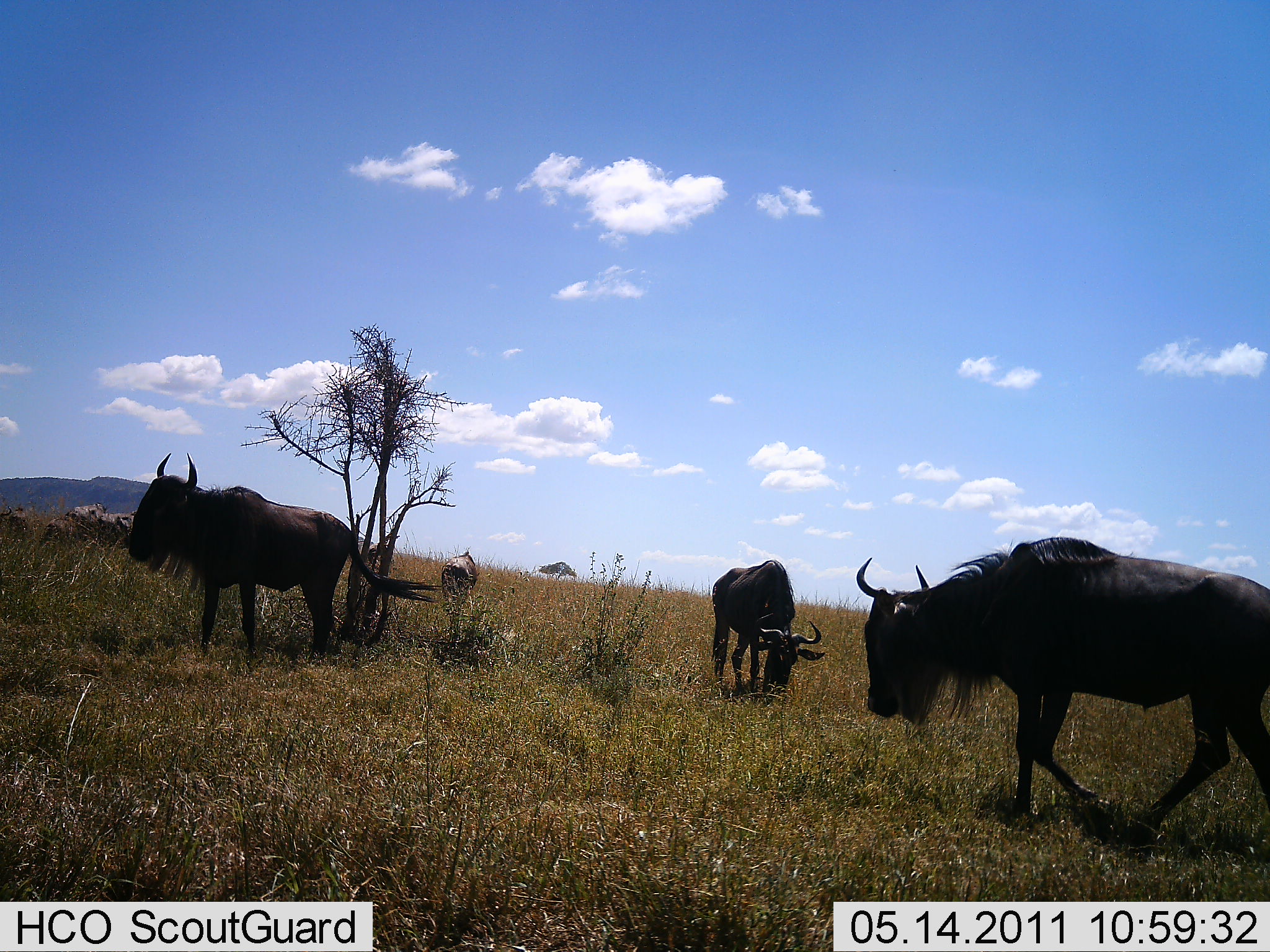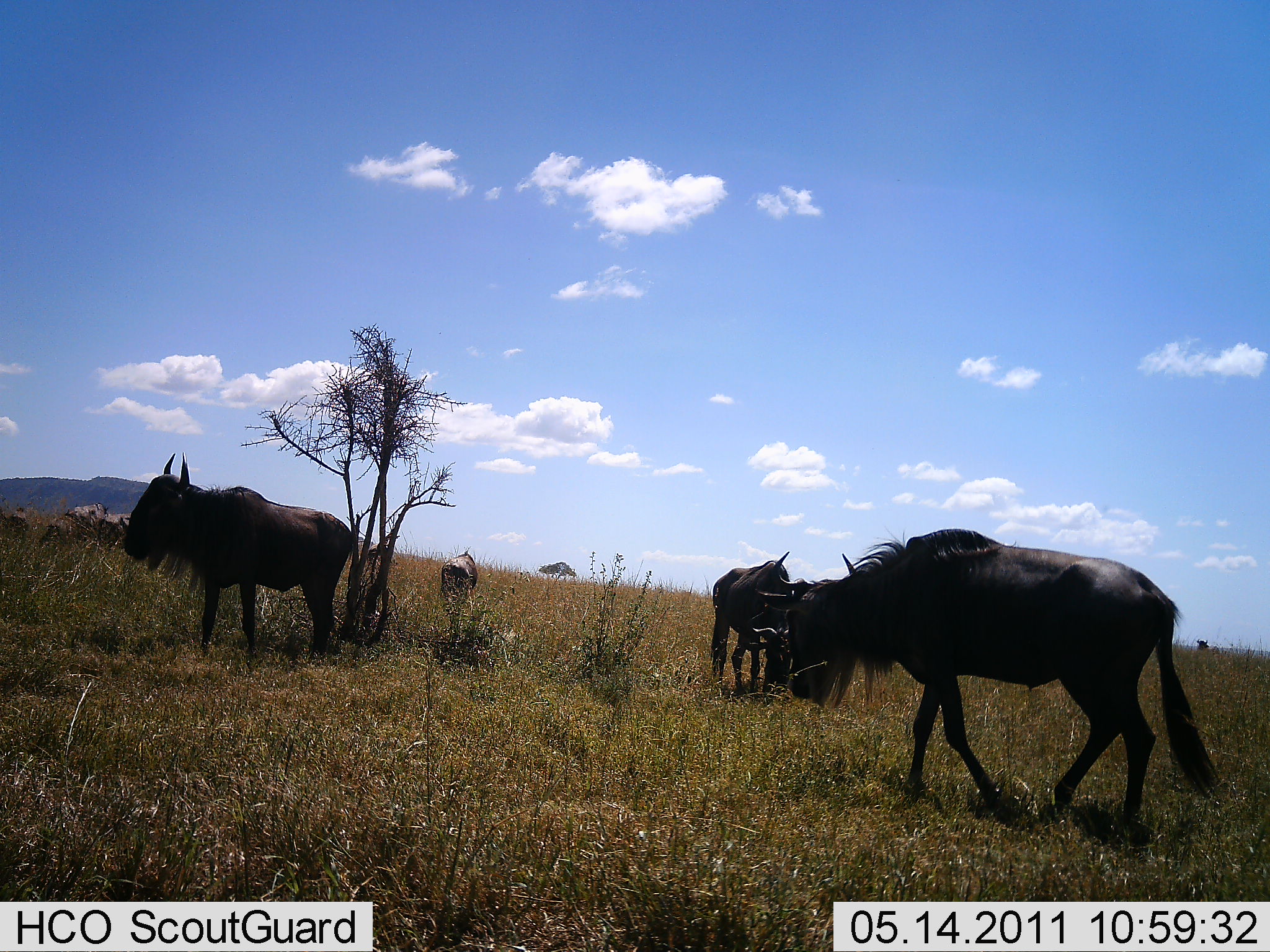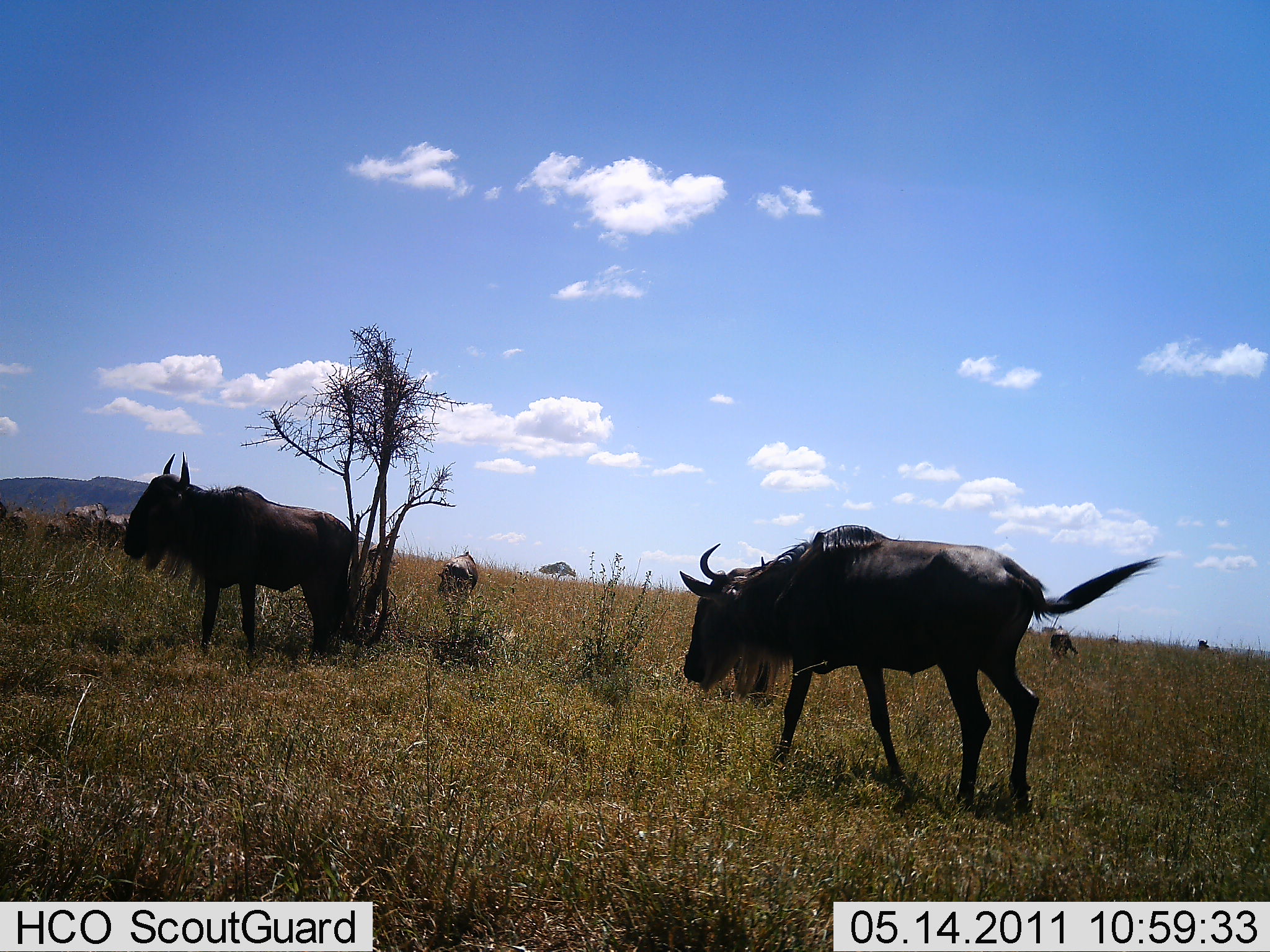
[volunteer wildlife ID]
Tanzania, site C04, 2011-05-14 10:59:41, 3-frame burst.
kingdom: Animalia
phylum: Chordata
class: Mammalia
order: Artiodactyla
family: Bovidae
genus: Connochaetes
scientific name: Connochaetes taurinus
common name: blue wildebeest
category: wildebeest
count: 5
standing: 58%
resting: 0%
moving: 83%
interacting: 0%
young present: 0%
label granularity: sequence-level